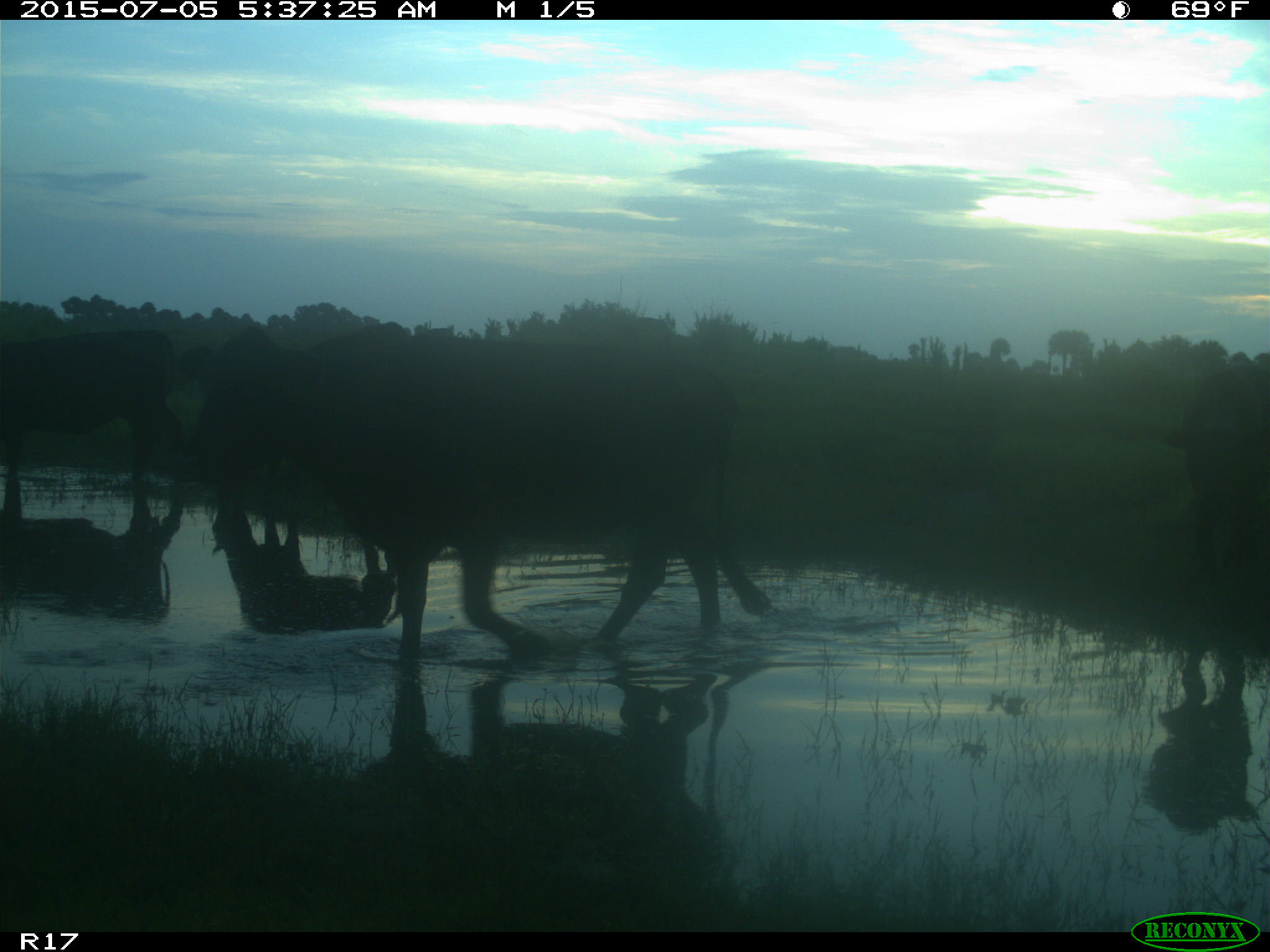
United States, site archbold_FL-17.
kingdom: Animalia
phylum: Chordata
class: Mammalia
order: Artiodactyla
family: Bovidae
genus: Bos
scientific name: Bos taurus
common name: domestic cow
Bos taurus (domestic cow).